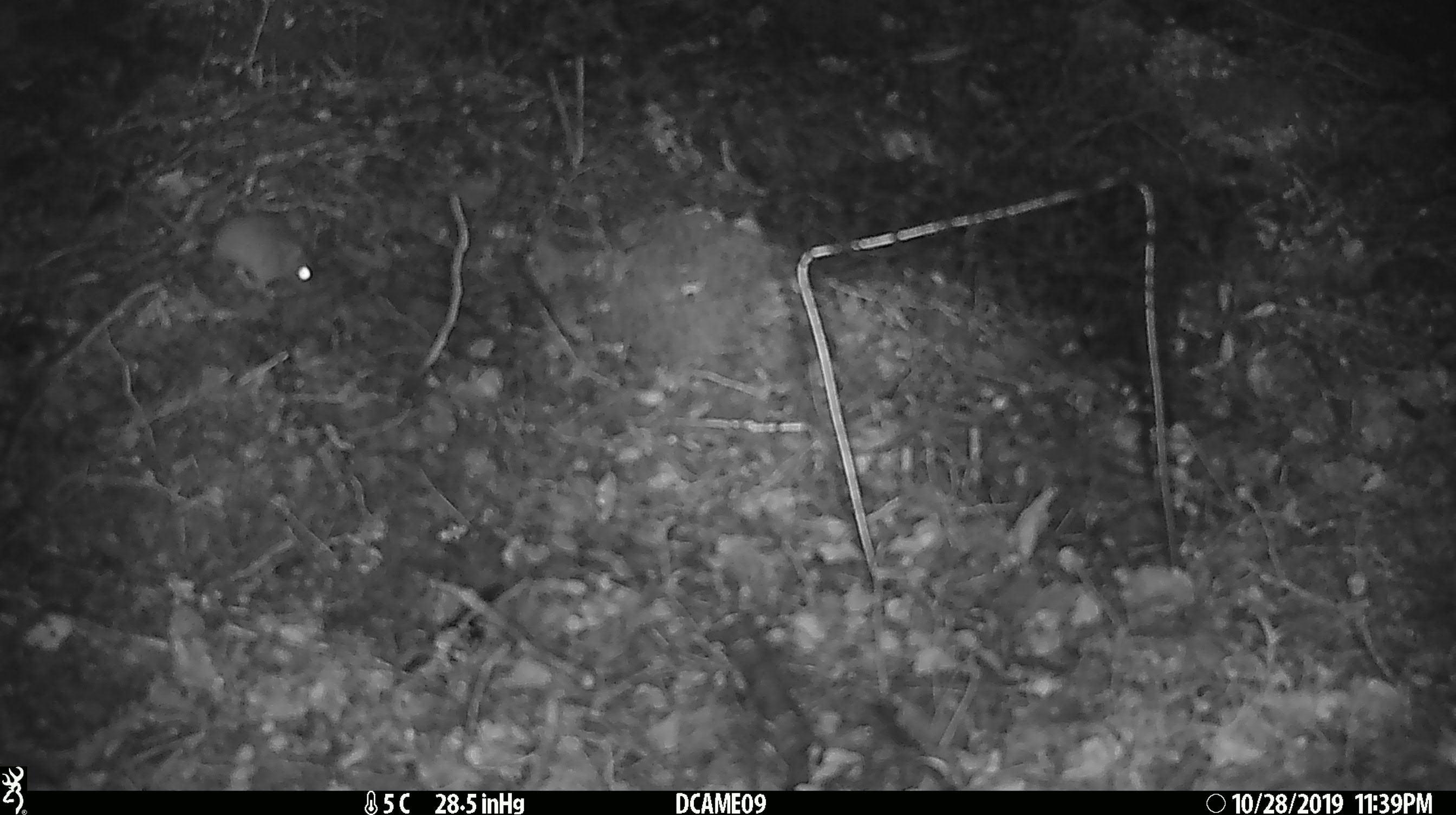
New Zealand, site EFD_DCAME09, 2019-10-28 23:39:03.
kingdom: Animalia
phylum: Chordata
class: Mammalia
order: Rodentia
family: Muridae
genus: Mus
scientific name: Mus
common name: mouse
Mouse (Mus).